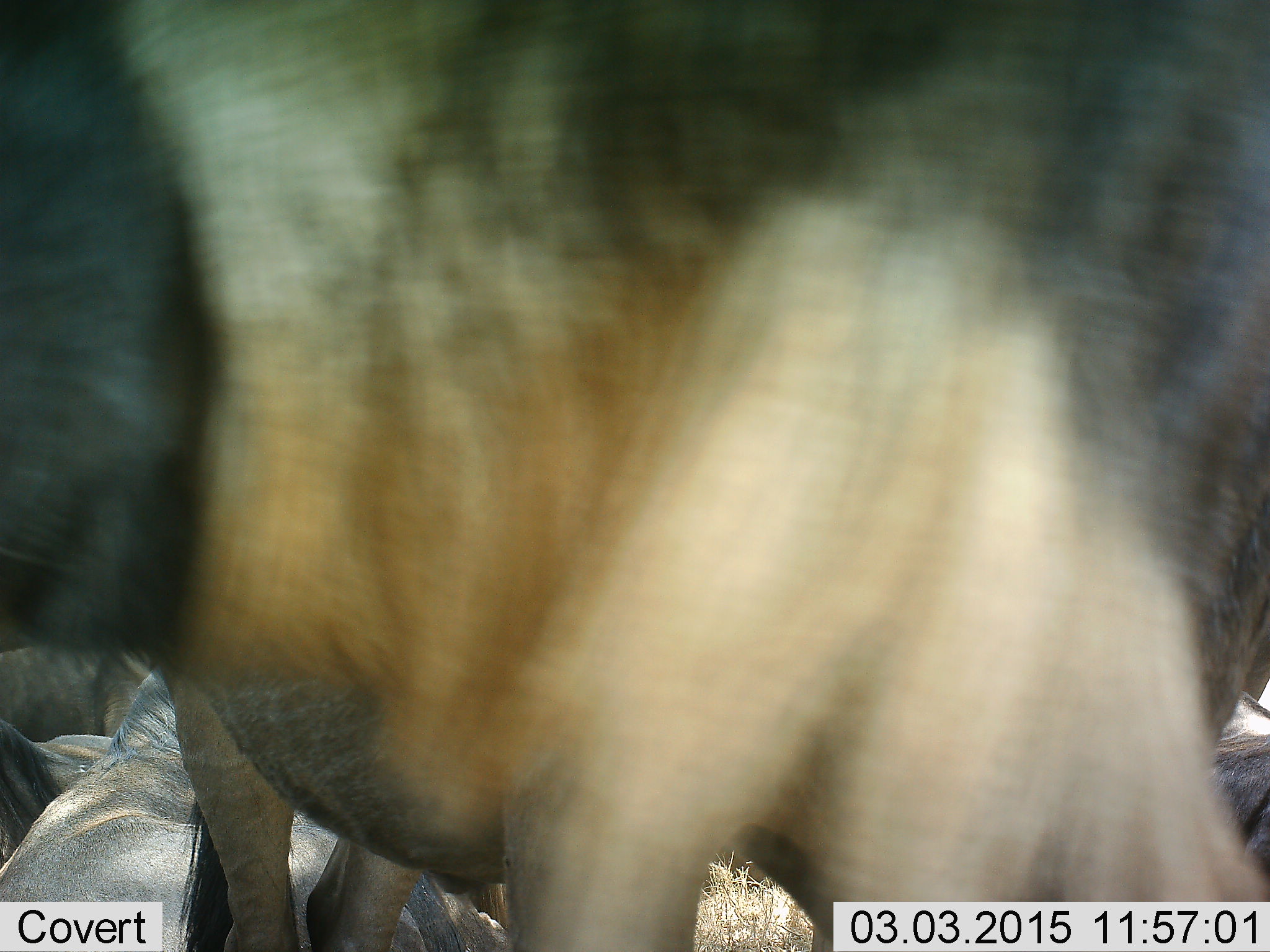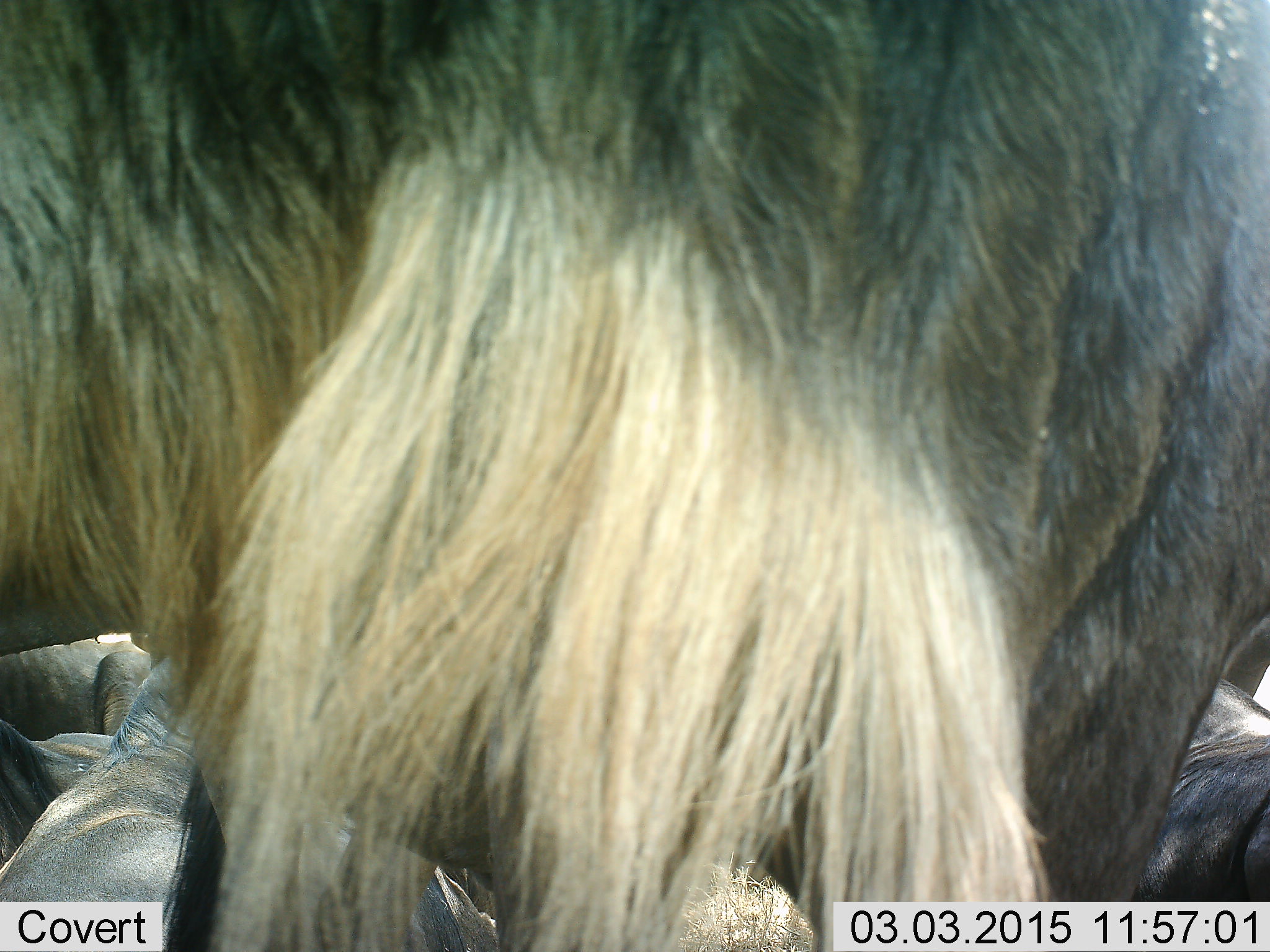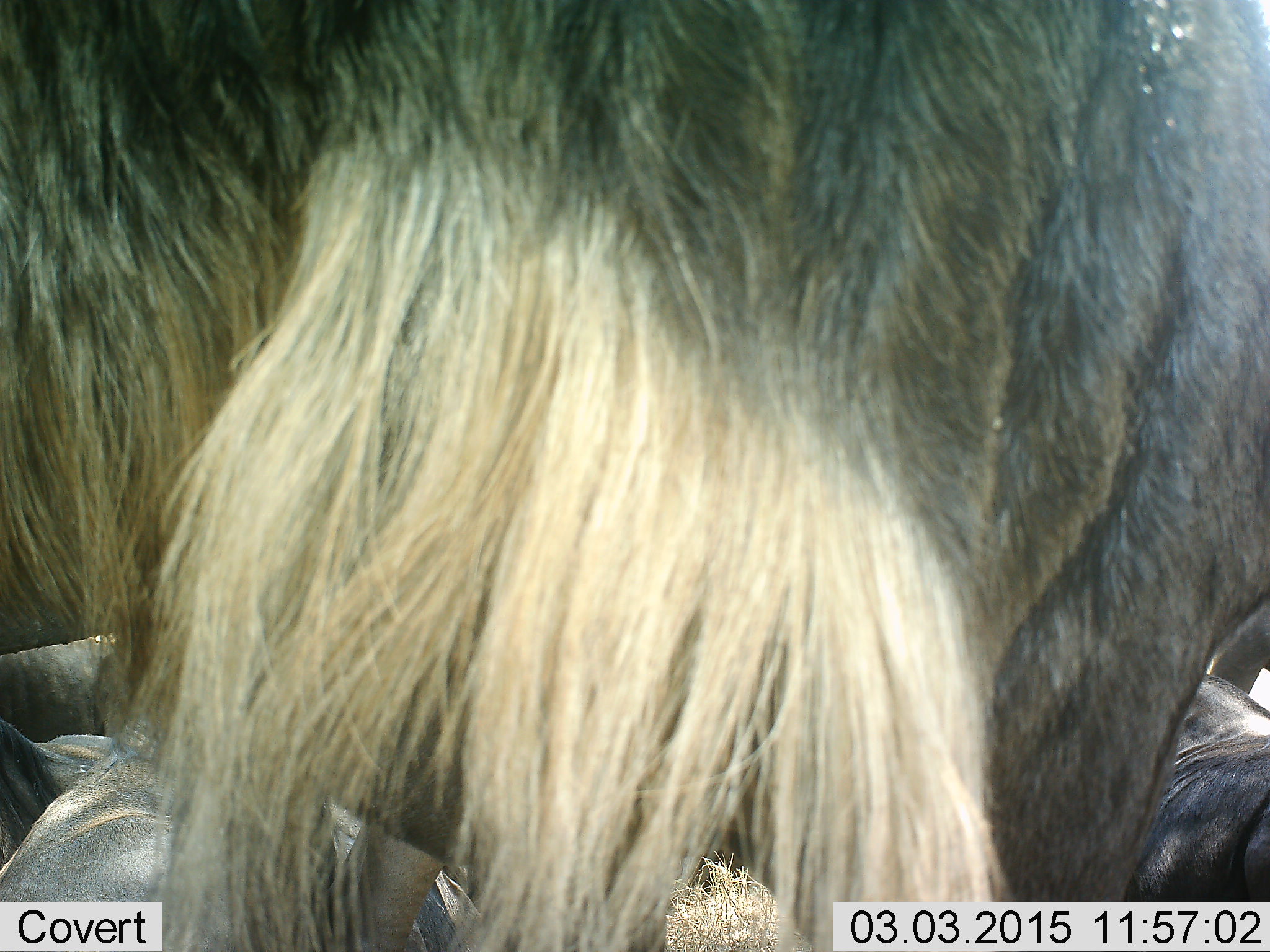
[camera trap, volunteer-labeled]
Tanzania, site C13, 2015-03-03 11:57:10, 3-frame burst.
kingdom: Animalia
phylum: Chordata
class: Mammalia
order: Artiodactyla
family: Bovidae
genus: Connochaetes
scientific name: Connochaetes taurinus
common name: blue wildebeest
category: wildebeest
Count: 6.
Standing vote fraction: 70%.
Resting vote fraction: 100%.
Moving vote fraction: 10%.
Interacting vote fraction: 10%.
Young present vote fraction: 0%.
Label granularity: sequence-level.